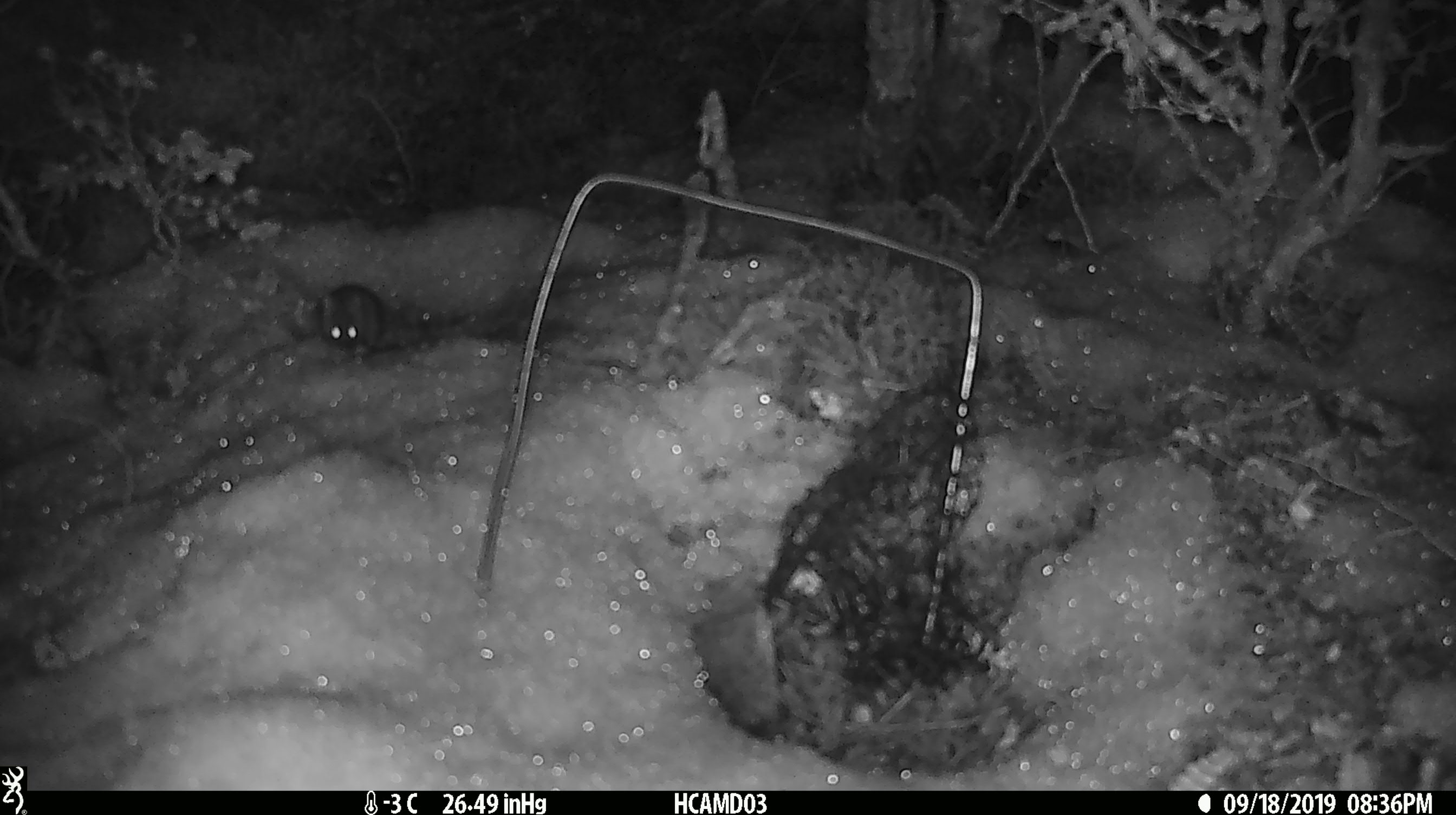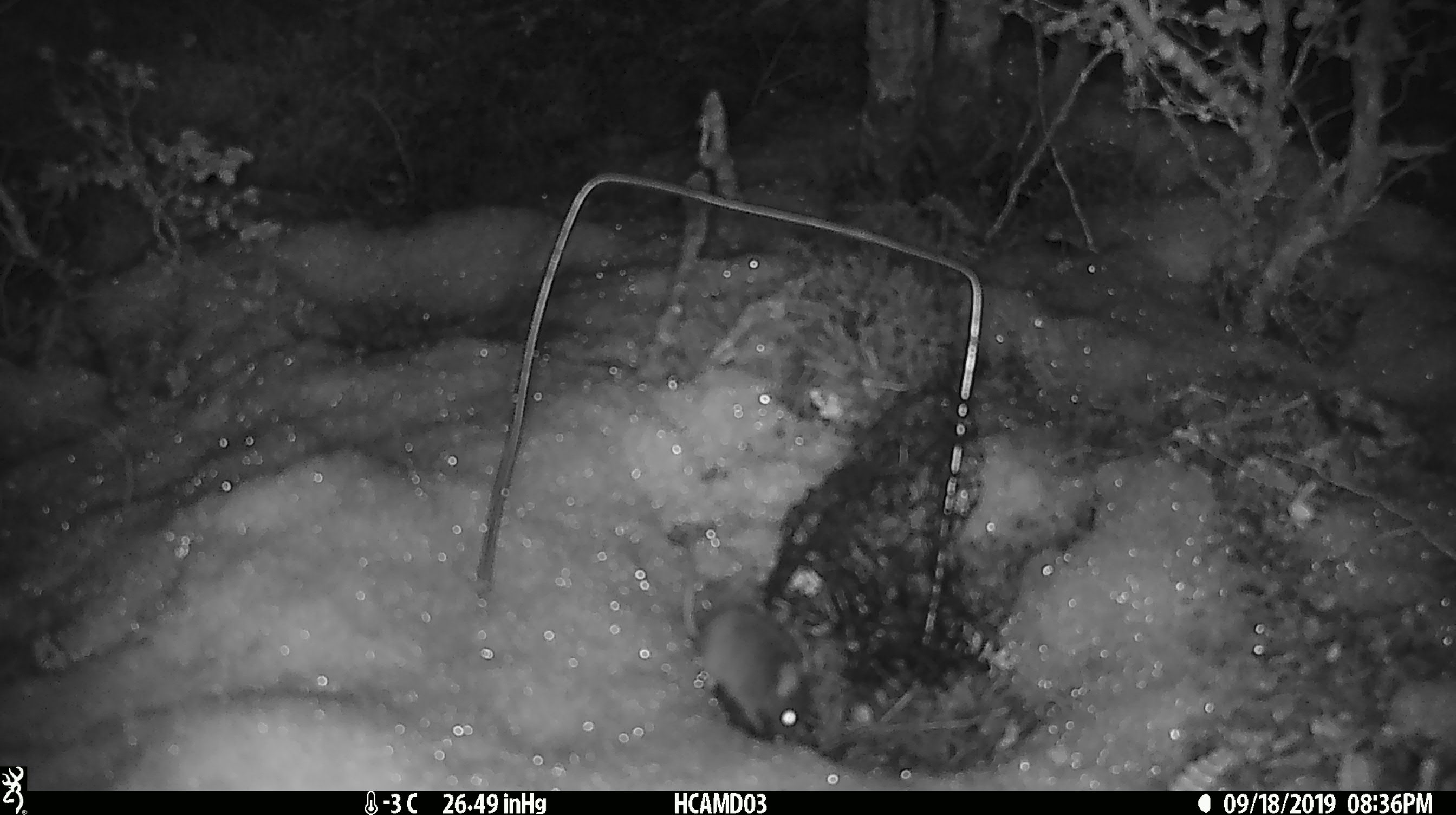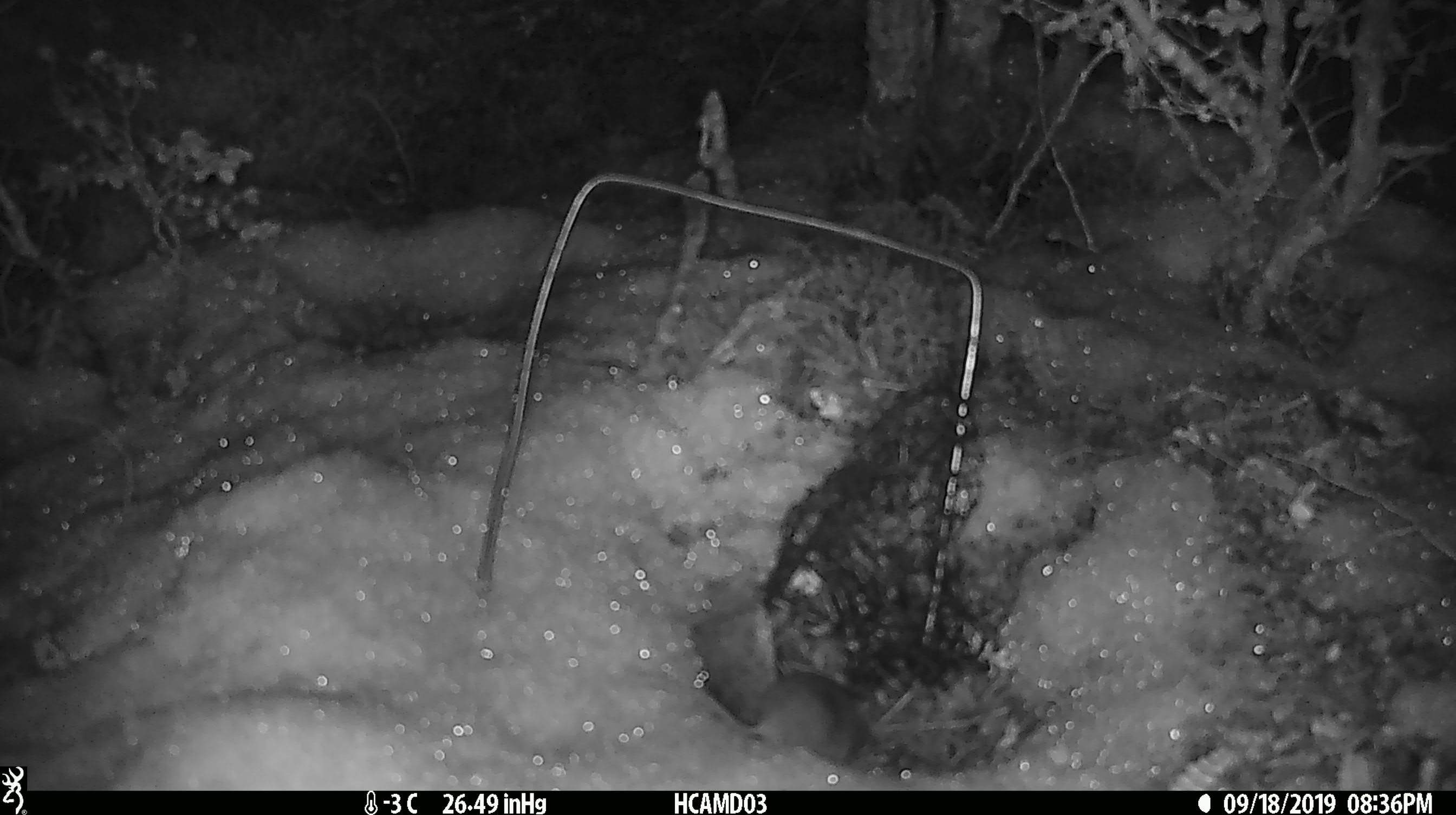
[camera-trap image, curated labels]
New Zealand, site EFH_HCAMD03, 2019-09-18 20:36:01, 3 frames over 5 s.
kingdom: Animalia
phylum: Chordata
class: Mammalia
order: Rodentia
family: Muridae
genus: Mus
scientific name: Mus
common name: mouse